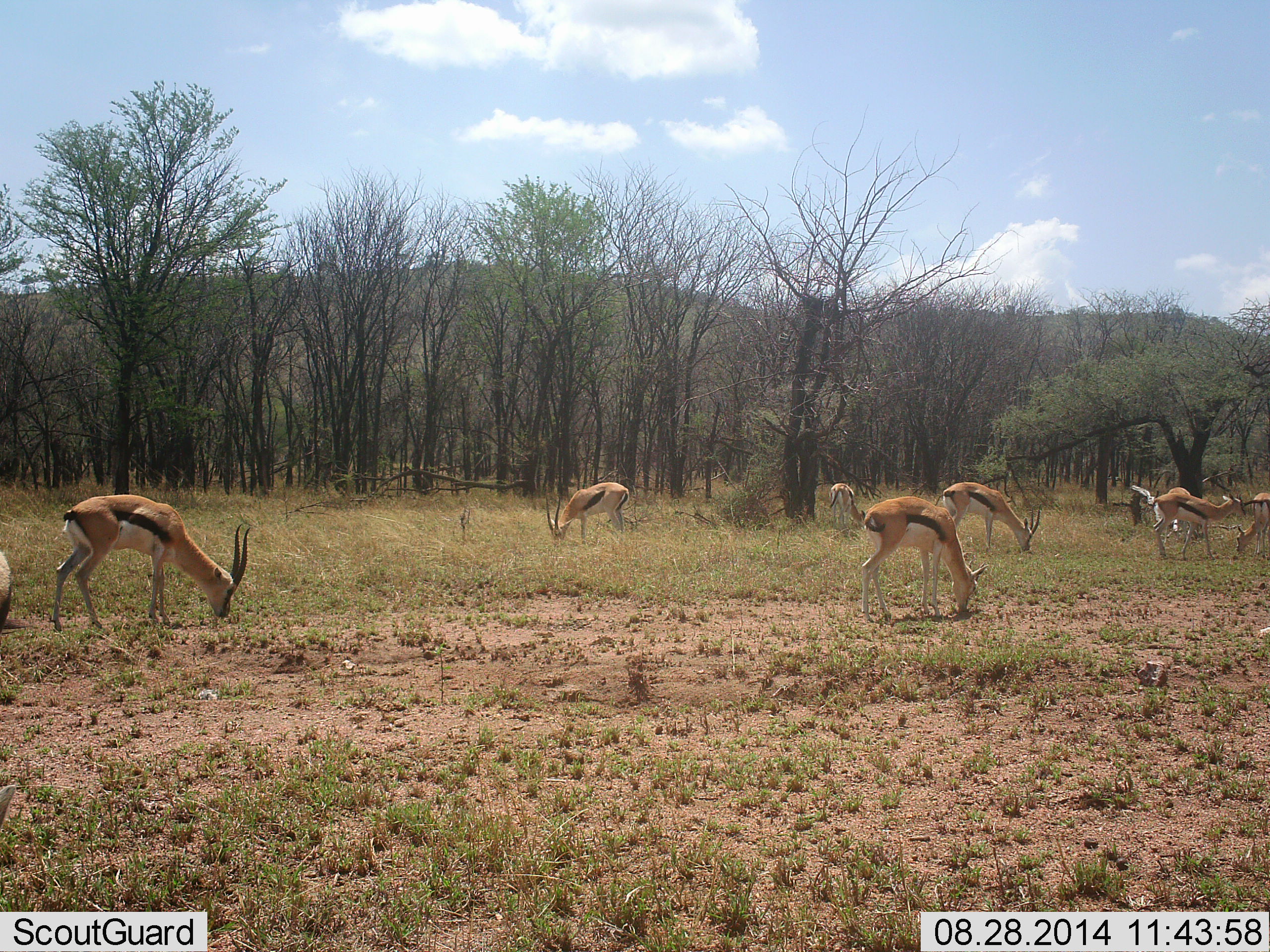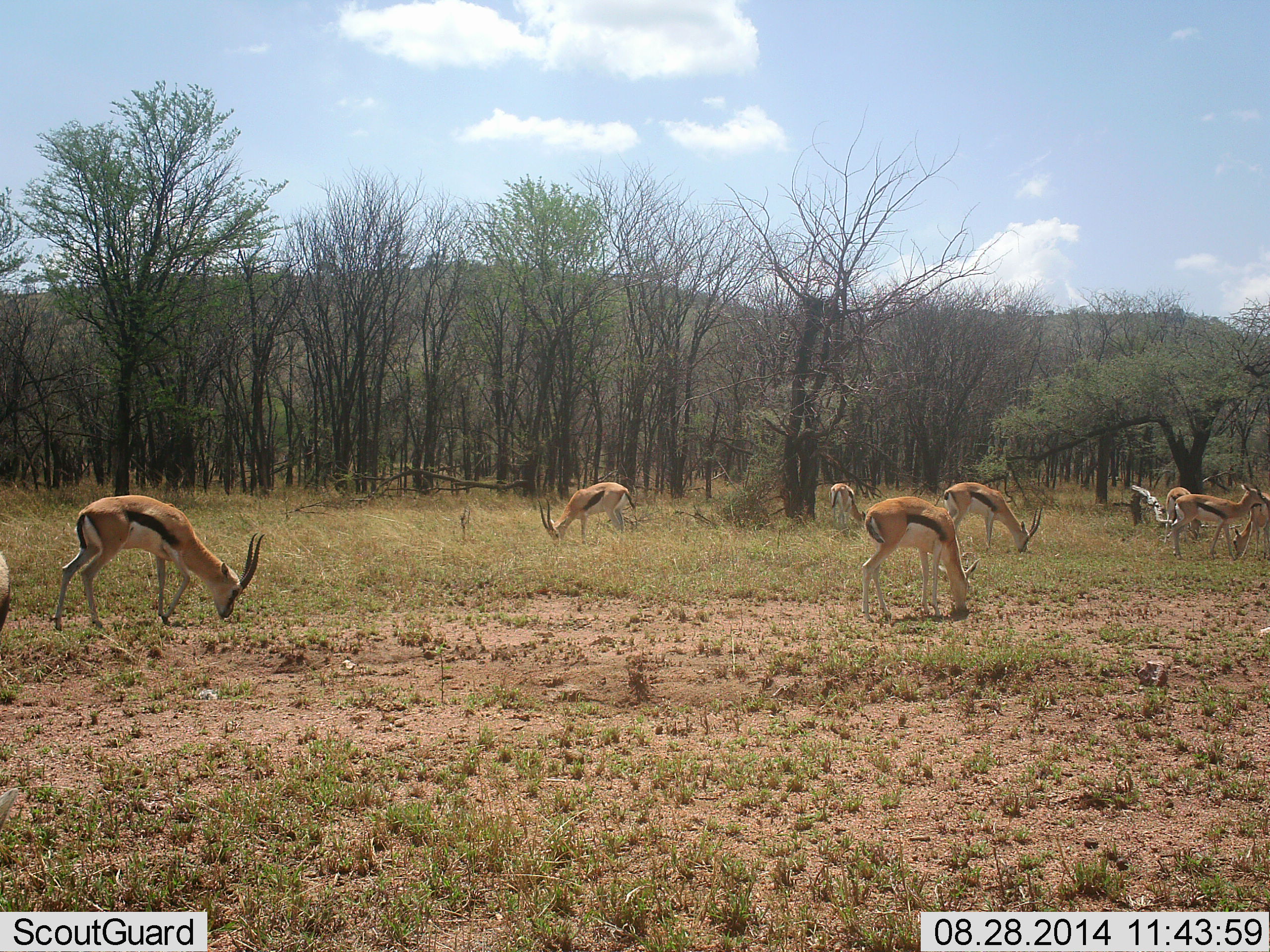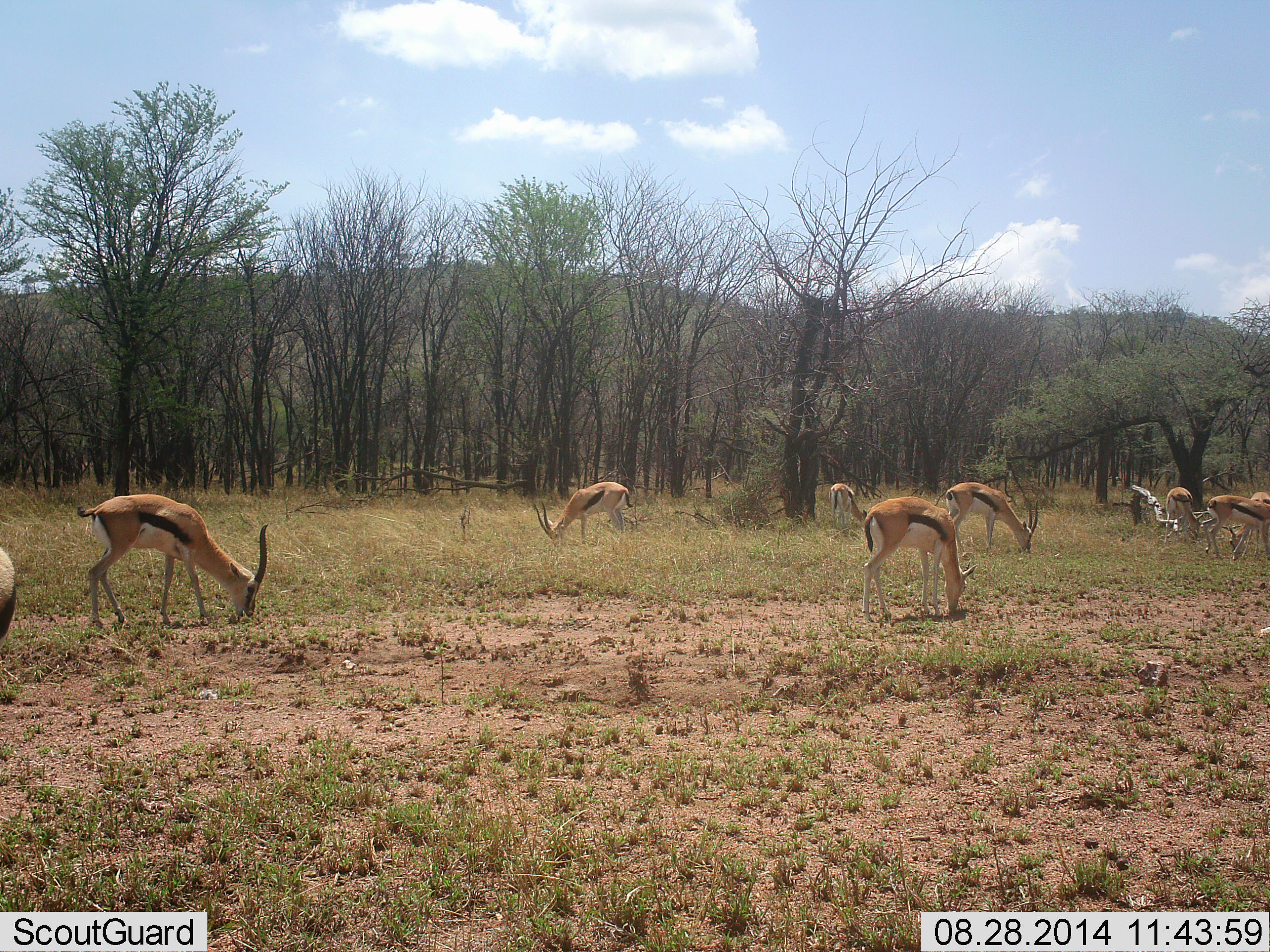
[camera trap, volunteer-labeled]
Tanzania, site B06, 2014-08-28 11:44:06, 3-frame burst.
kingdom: Animalia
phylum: Chordata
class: Mammalia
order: Artiodactyla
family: Bovidae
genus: Eudorcas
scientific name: Eudorcas thomsonii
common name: thomson's gazelle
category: gazellethomsons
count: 9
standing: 30%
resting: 0%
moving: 40%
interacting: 0%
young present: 0%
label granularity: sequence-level